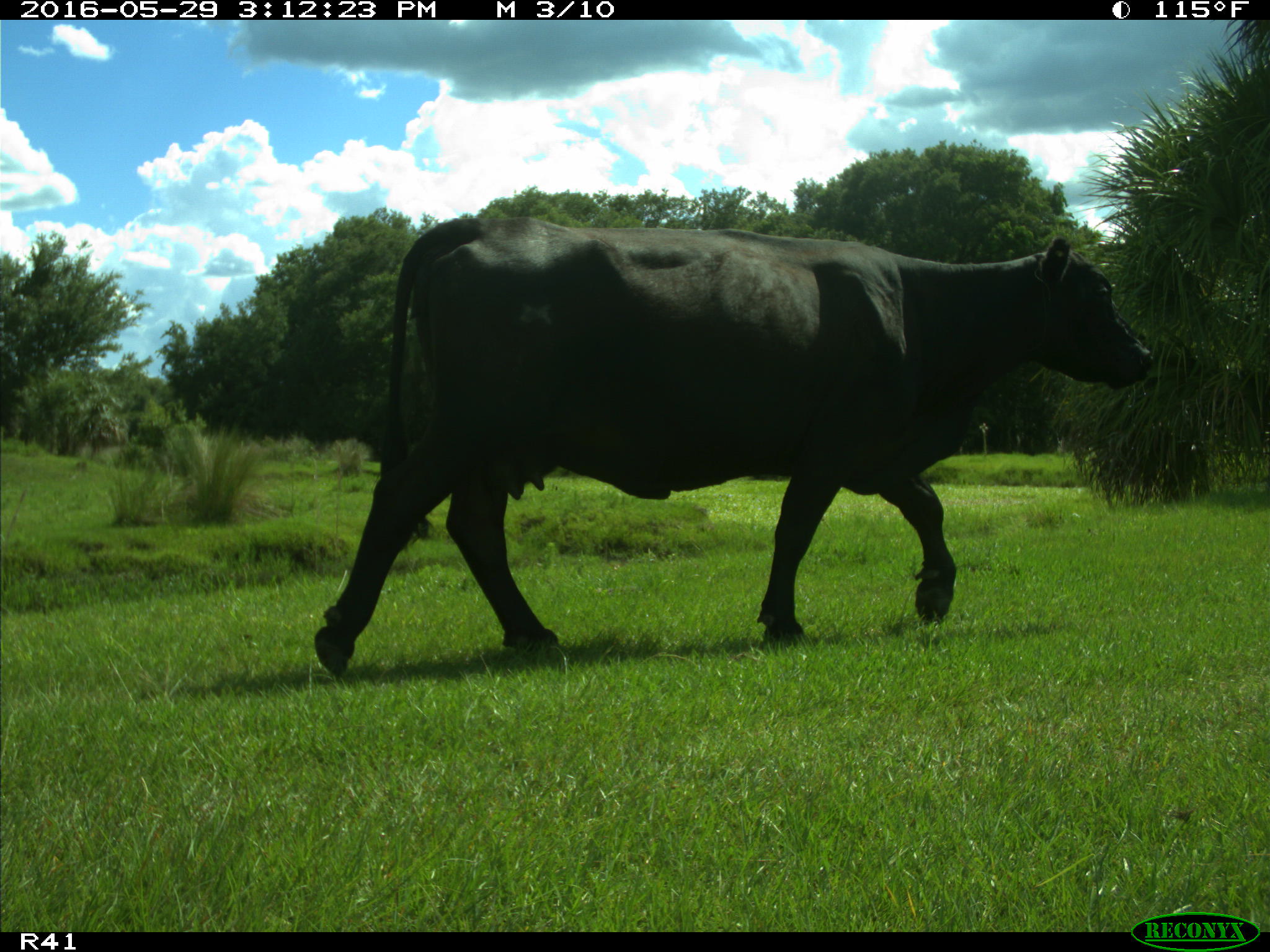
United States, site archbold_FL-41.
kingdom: Animalia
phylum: Chordata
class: Mammalia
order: Artiodactyla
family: Bovidae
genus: Bos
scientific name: Bos taurus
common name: domestic cow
Bos taurus (domestic cow).